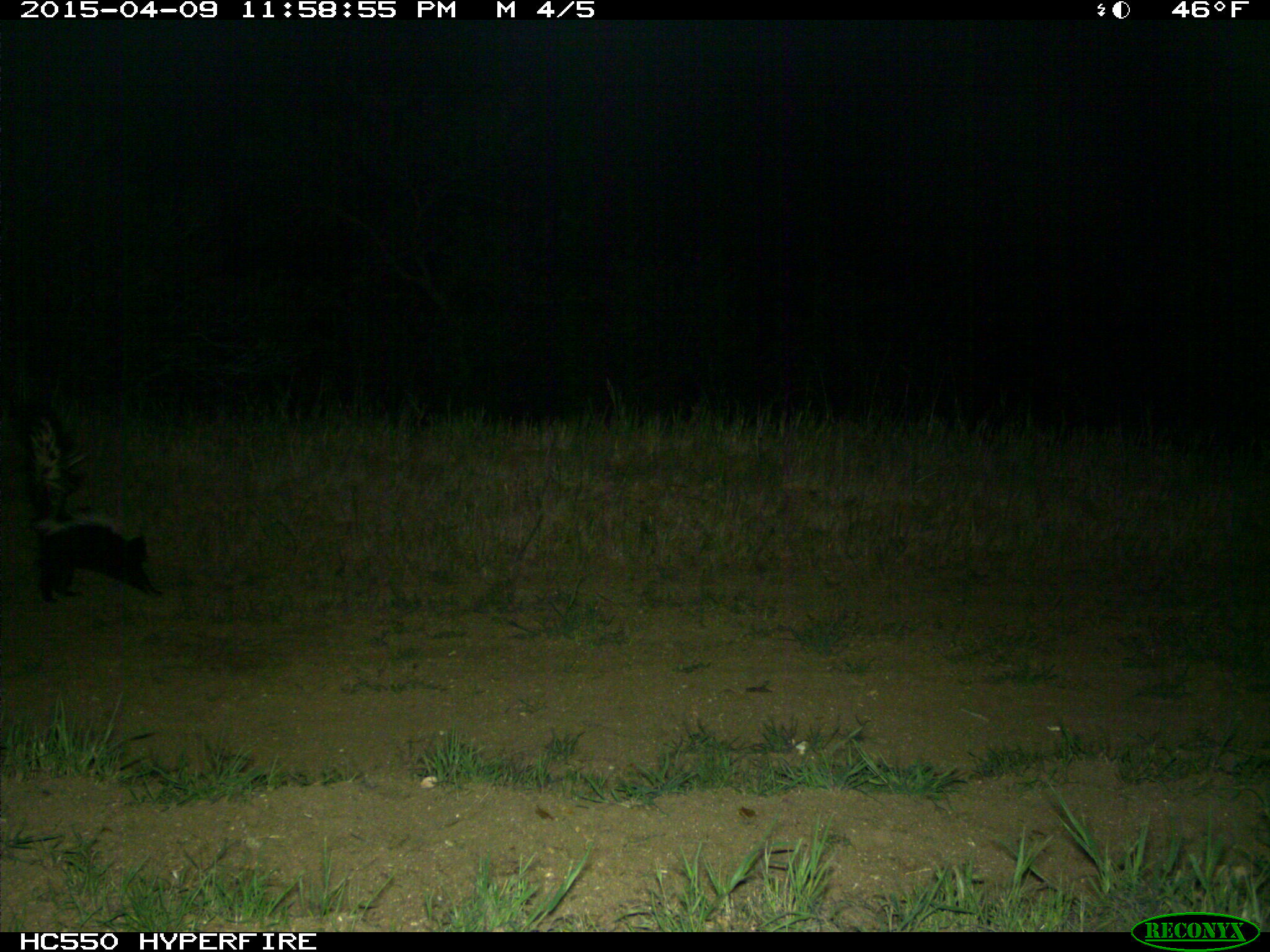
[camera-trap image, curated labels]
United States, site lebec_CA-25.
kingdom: Animalia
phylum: Chordata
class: Mammalia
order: Carnivora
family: Mephitidae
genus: Mephitis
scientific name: Mephitis mephitis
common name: striped skunk